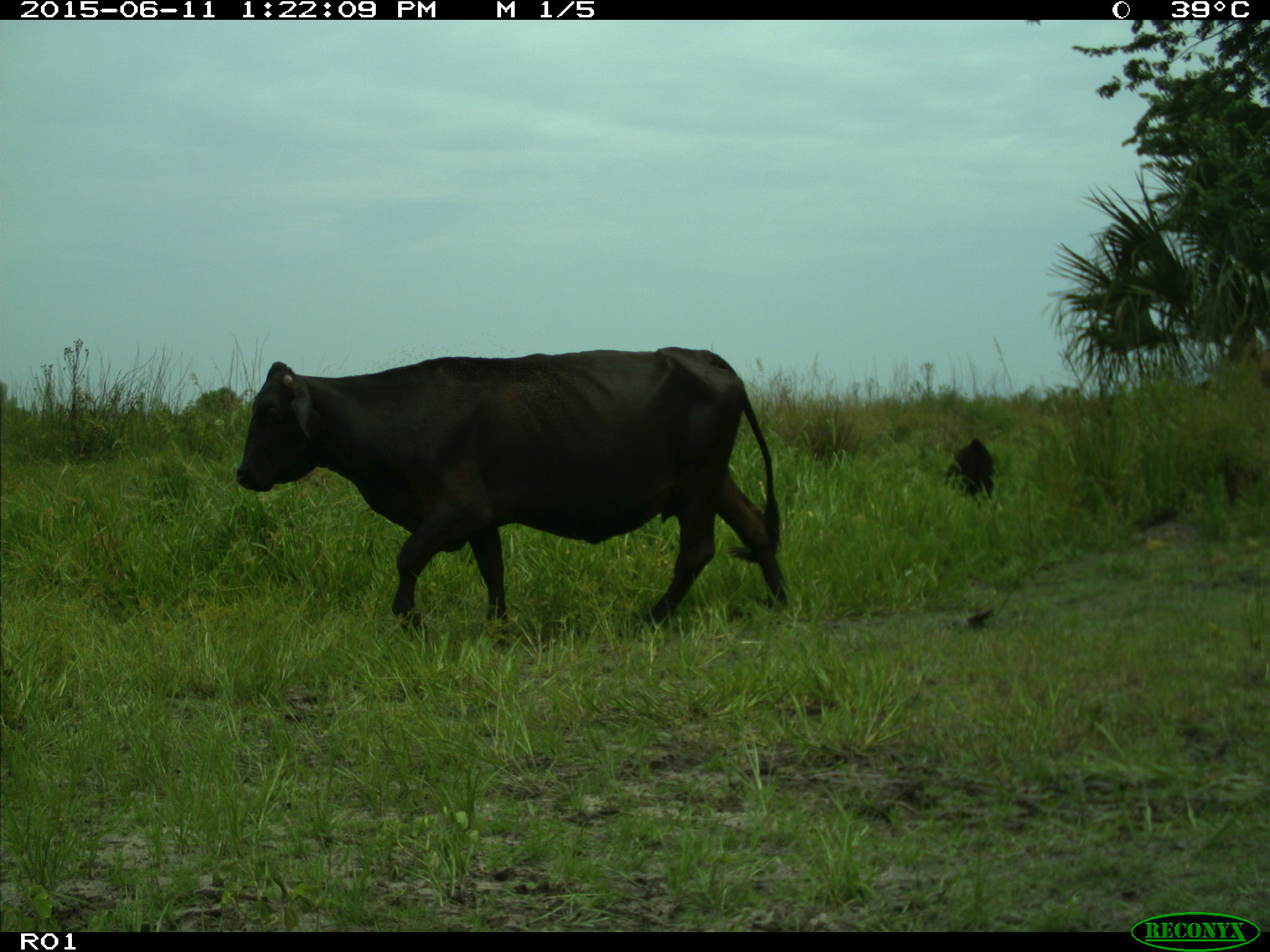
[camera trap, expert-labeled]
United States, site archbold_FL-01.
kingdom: Animalia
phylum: Chordata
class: Mammalia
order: Artiodactyla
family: Bovidae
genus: Bos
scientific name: Bos taurus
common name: domestic cow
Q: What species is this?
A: Bos taurus (domestic cow).